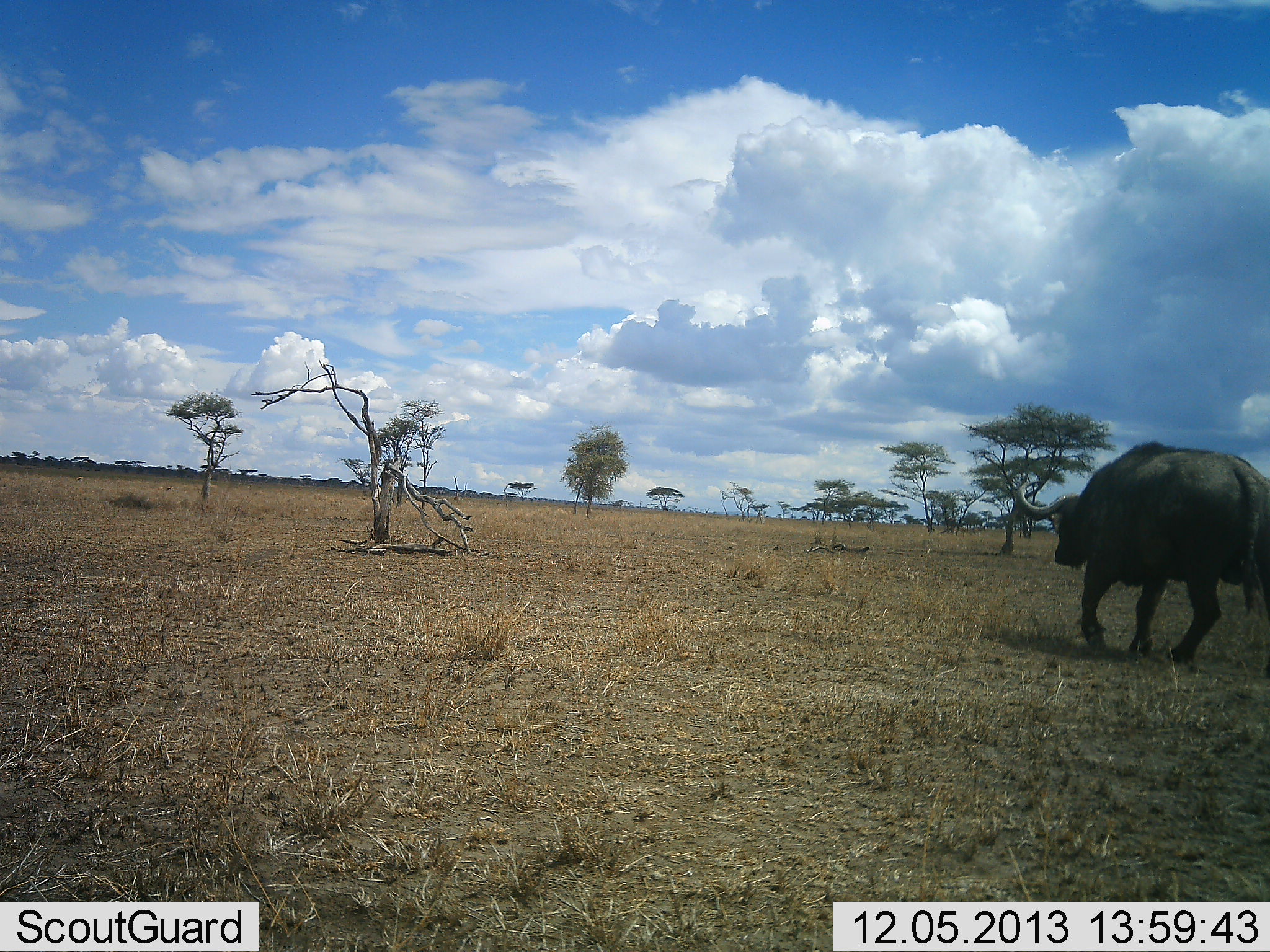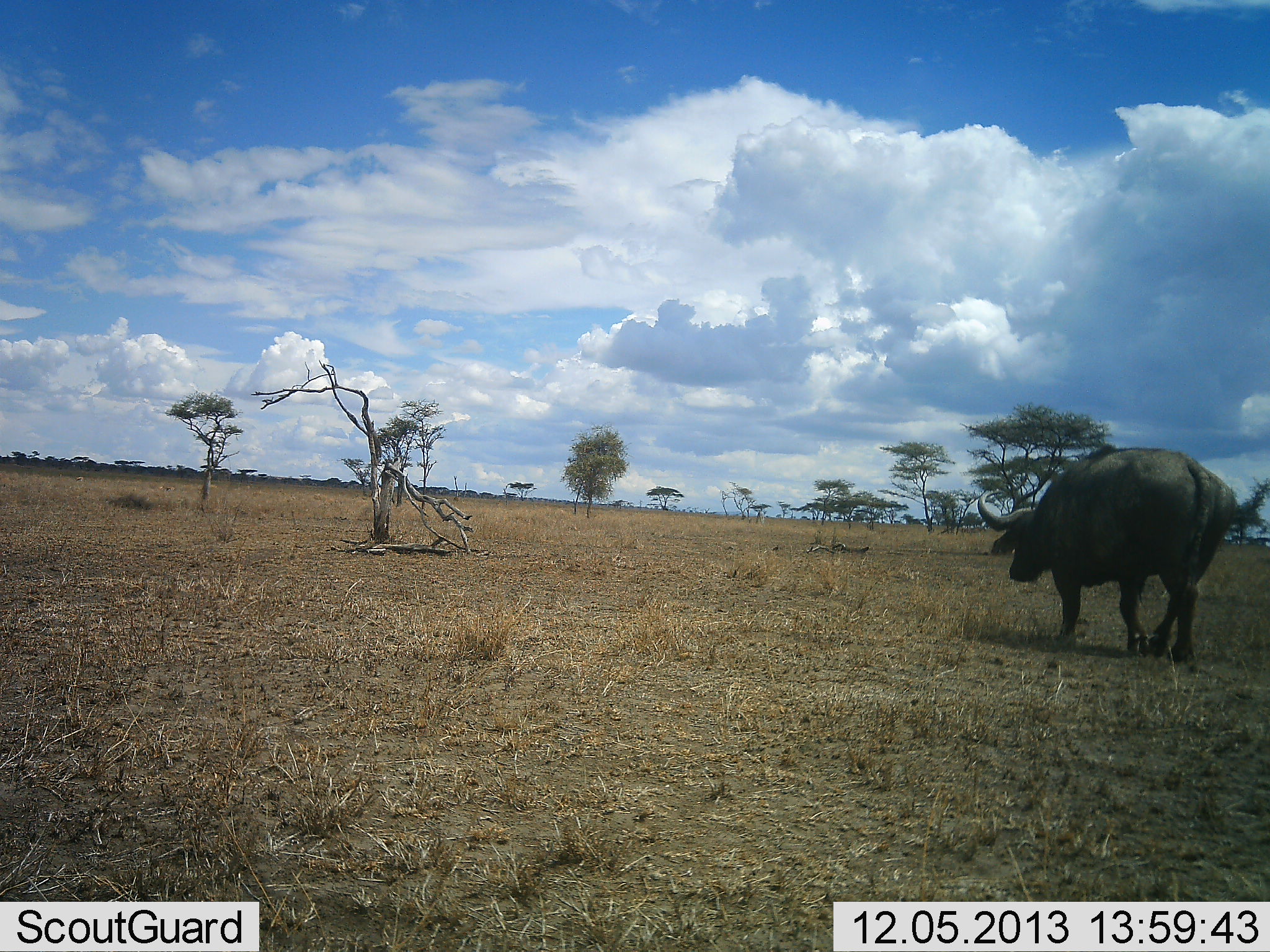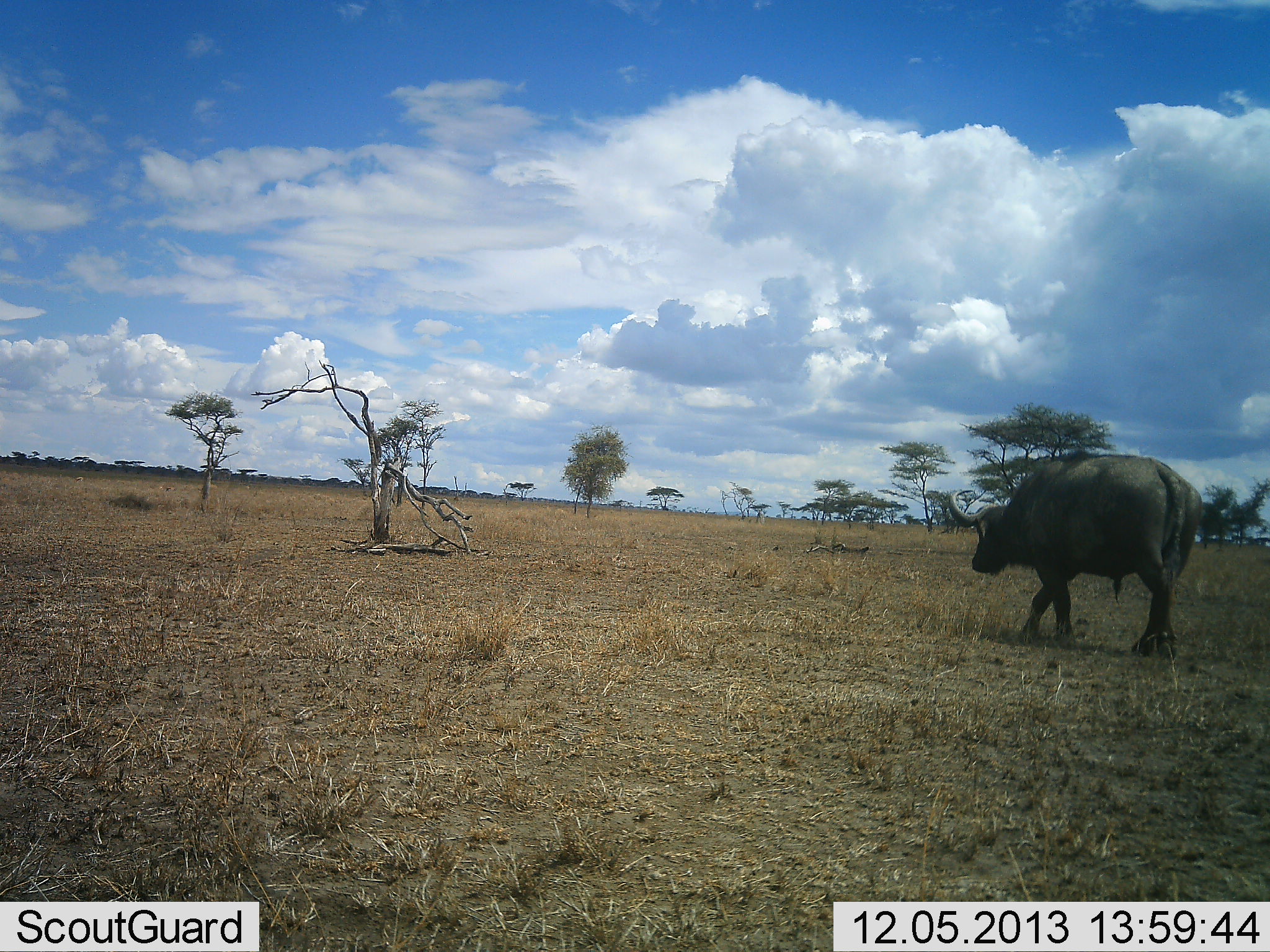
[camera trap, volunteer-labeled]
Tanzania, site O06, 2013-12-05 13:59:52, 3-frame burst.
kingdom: Animalia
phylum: Chordata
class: Mammalia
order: Artiodactyla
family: Bovidae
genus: Syncerus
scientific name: Syncerus caffer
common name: cape buffalo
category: buffalo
Buffalo (cape buffalo) (Syncerus caffer), count 1. Behavior (volunteer vote fractions): standing 0%, resting 0%, moving 100%, interacting 0%. Young present (vote fraction): 0%. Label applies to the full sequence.